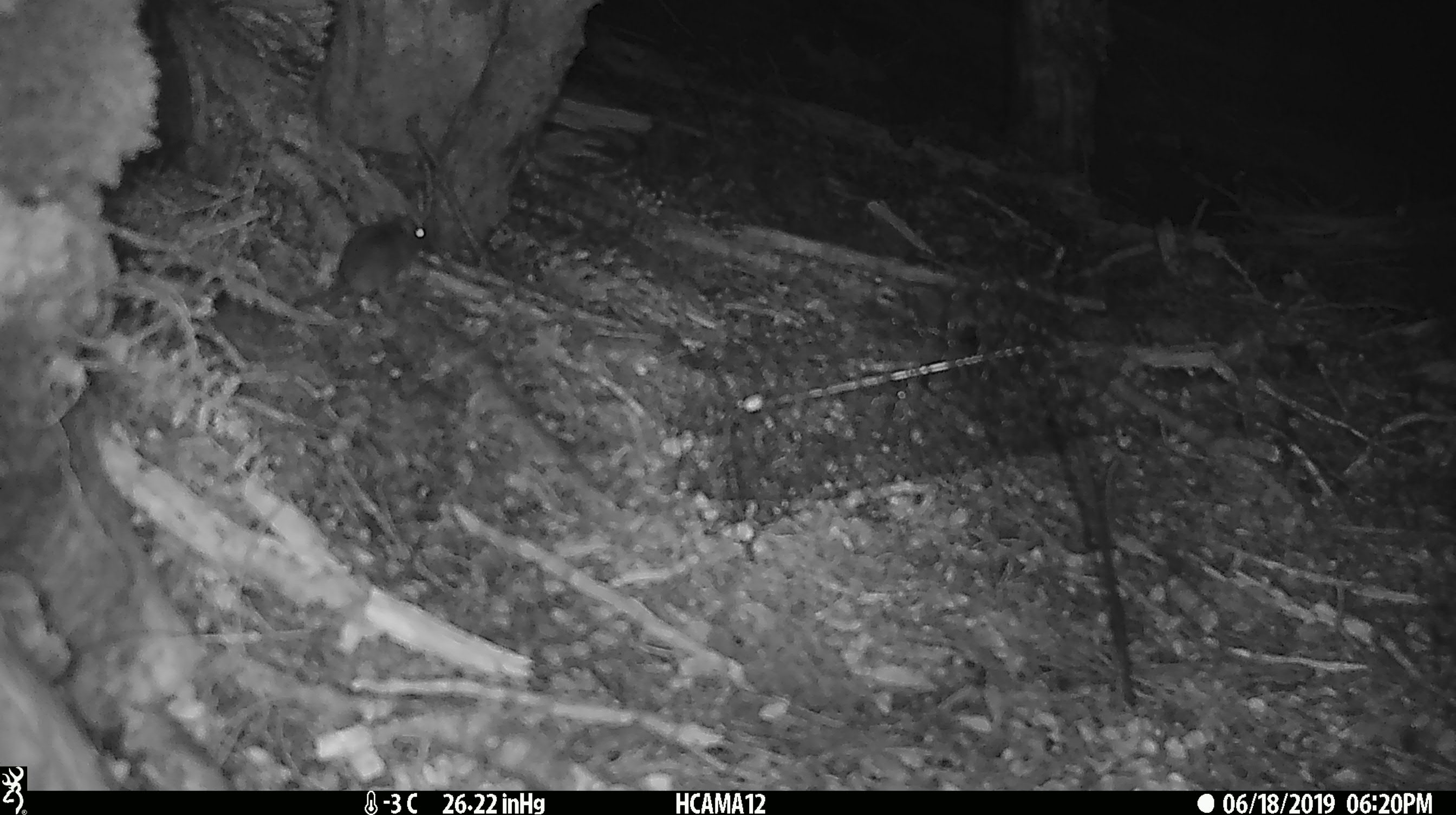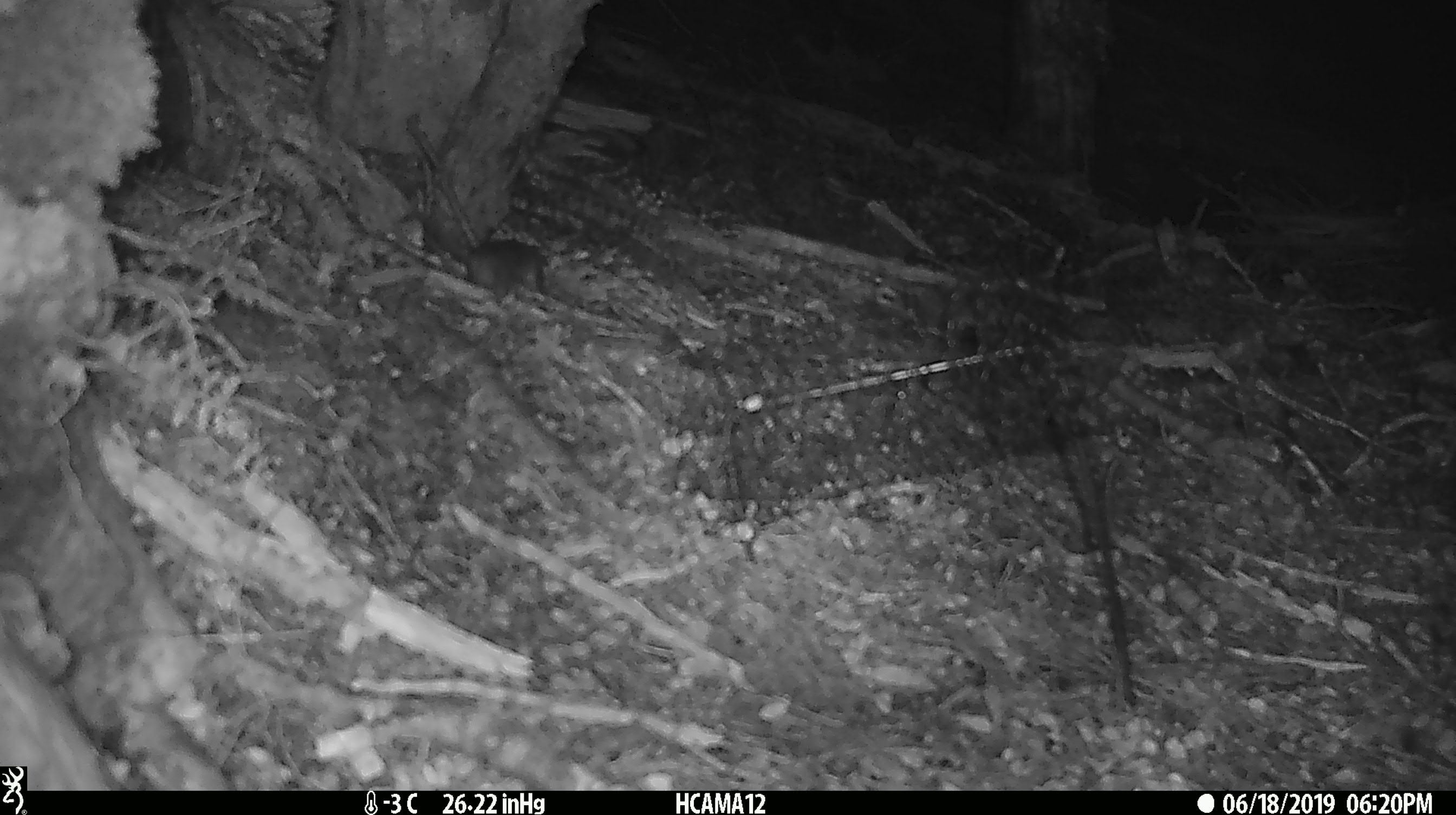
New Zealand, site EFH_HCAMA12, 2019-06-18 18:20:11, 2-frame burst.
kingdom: Animalia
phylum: Chordata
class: Mammalia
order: Rodentia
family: Muridae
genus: Mus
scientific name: Mus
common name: mouse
Mouse (Mus).